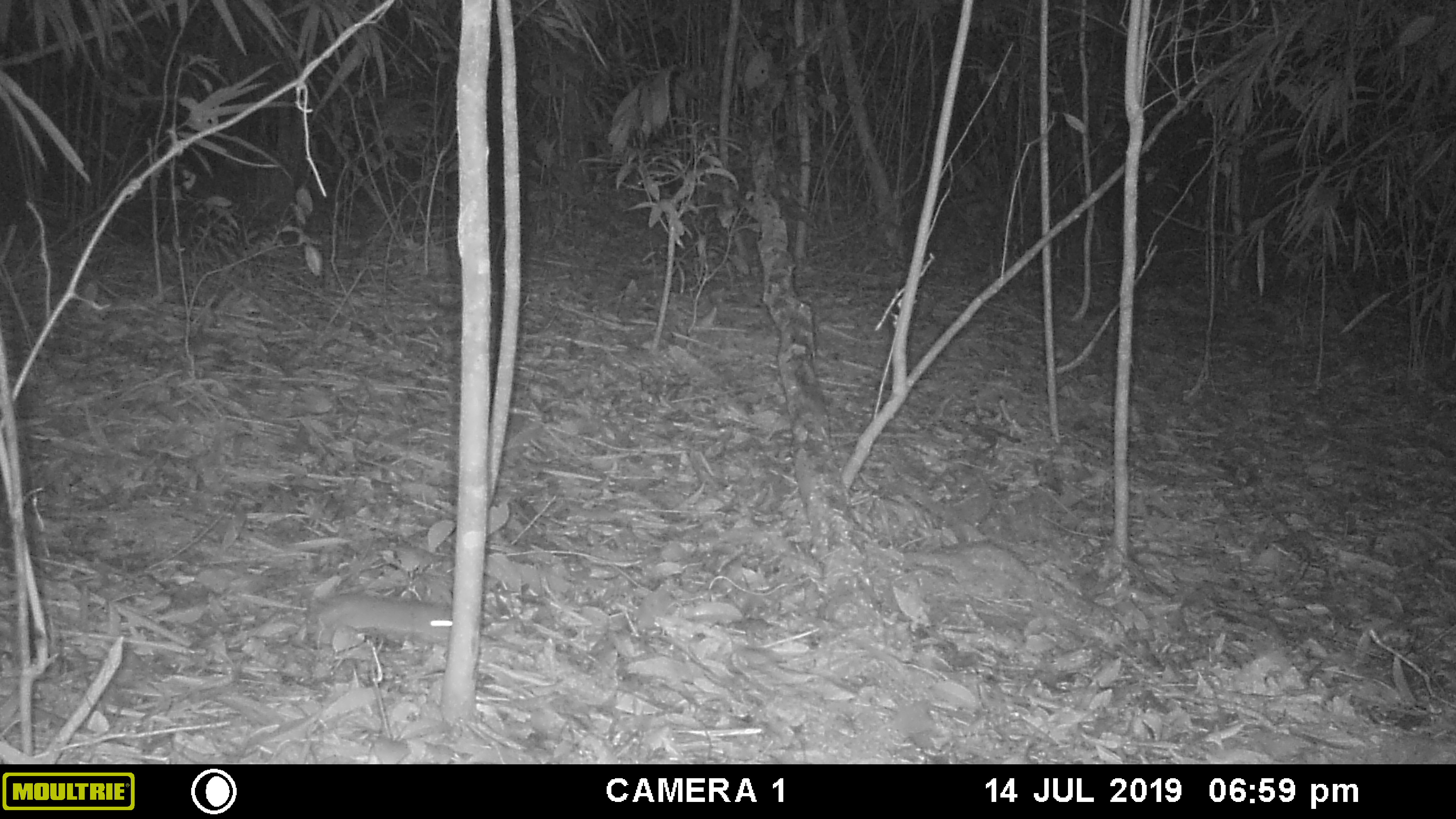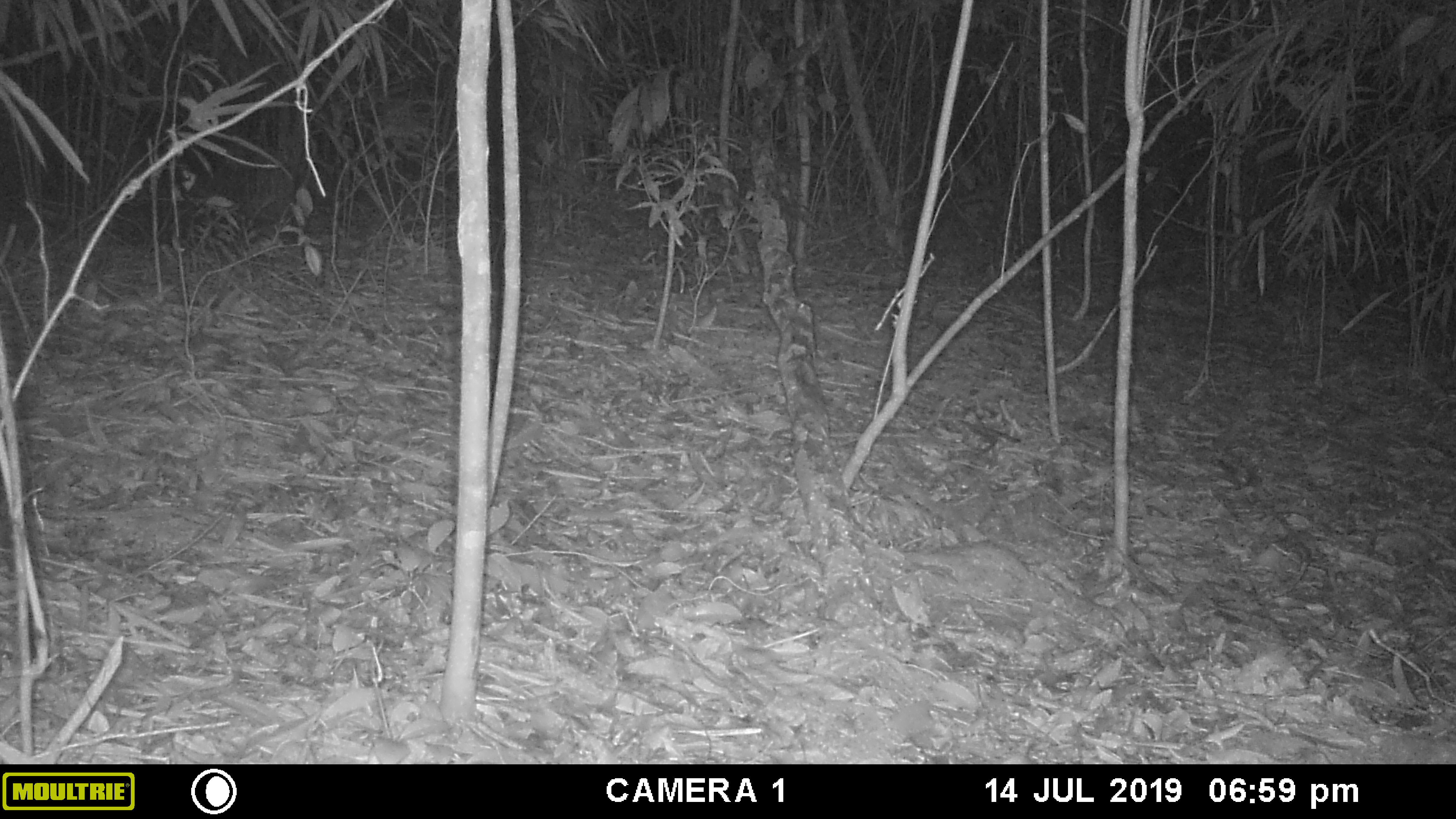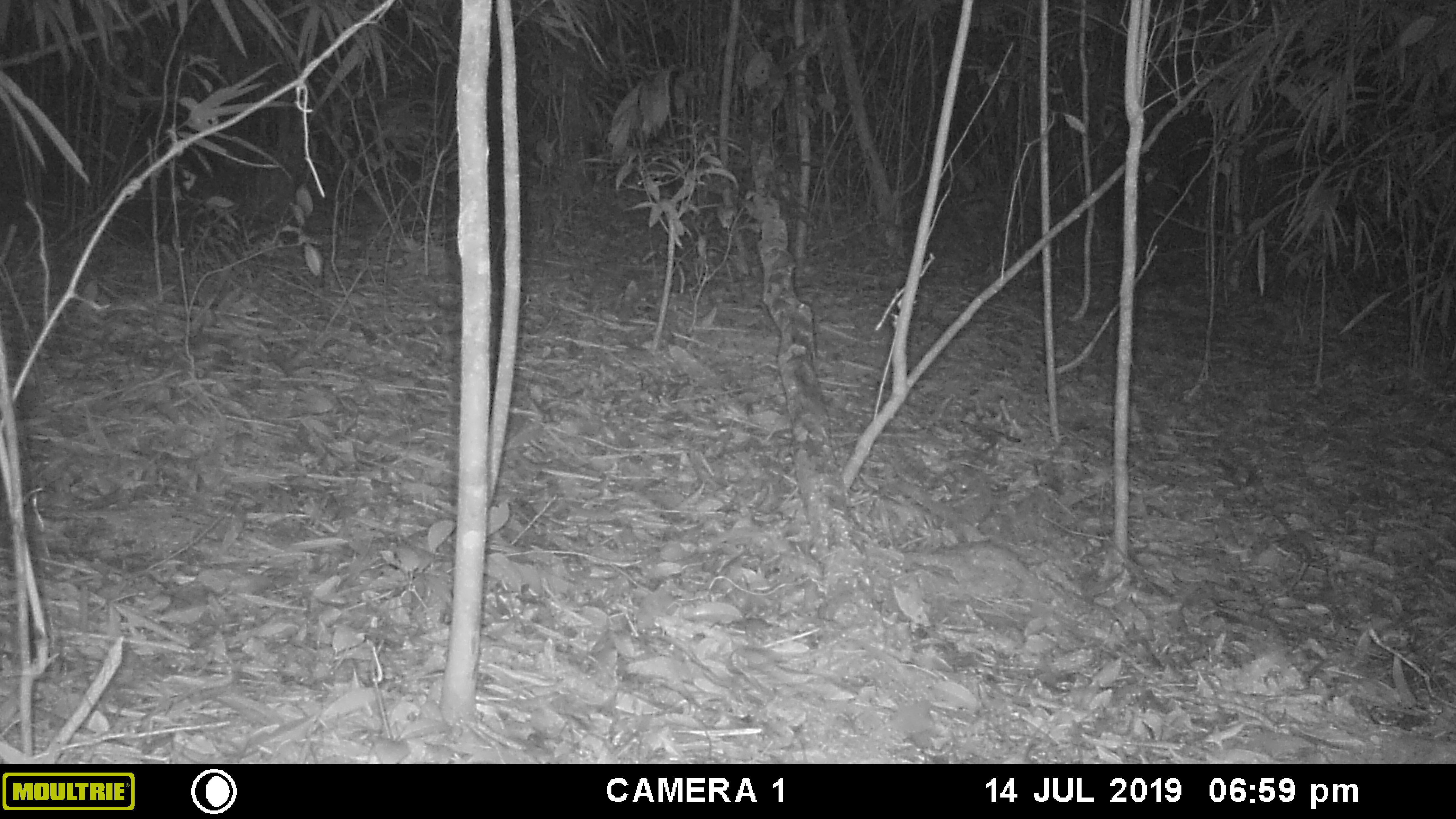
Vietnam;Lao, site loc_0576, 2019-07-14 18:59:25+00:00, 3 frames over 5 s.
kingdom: Animalia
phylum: Chordata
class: Mammalia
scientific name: Mammalia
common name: mammal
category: unidentified small mammal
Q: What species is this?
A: Unidentified small mammal (mammal) (Mammalia).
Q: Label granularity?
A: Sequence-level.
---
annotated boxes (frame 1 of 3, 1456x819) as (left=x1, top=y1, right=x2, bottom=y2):
unidentified small mammal: (left=309, top=594, right=454, bottom=643)